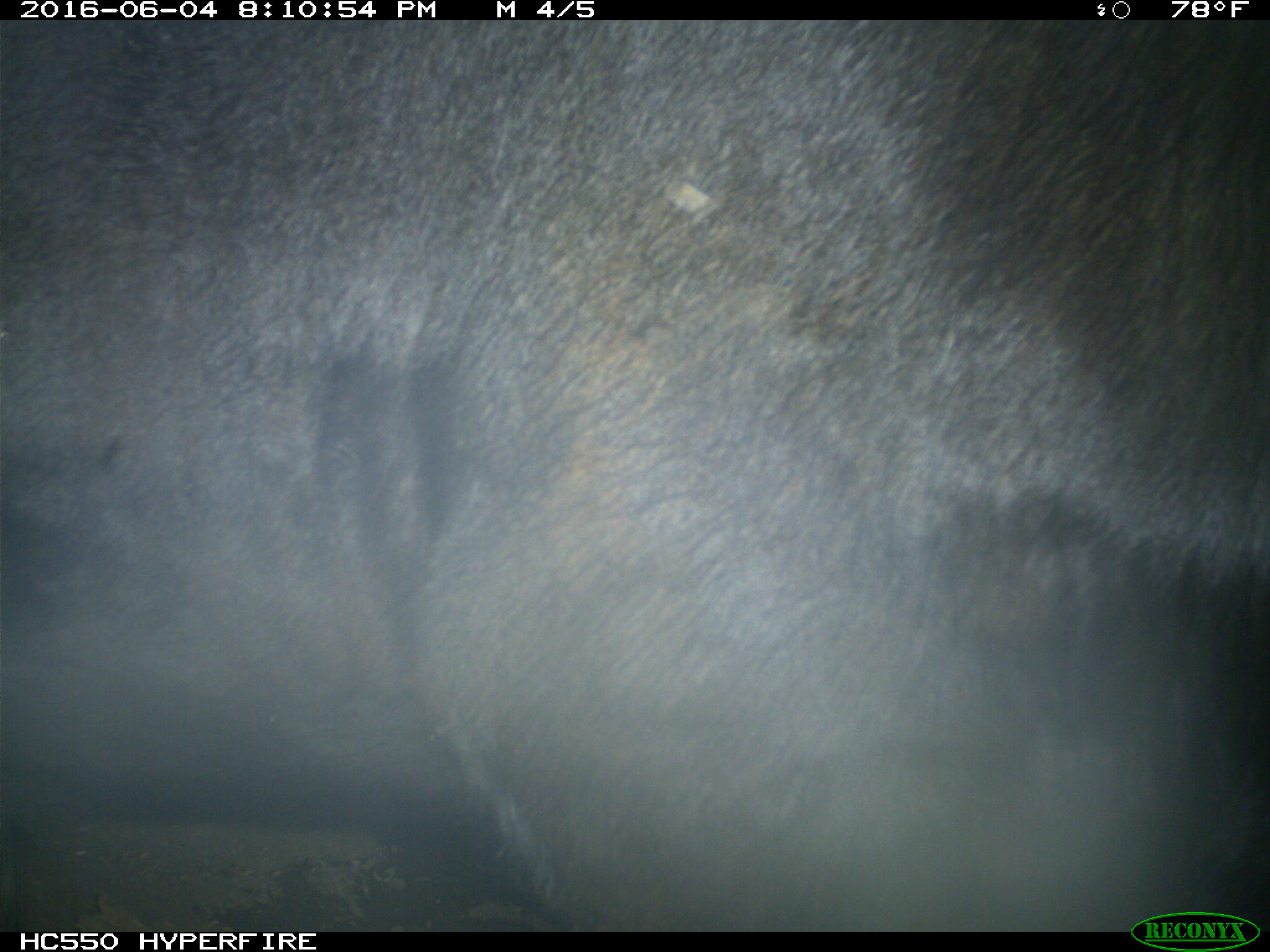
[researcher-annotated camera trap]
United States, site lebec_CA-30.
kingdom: Animalia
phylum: Chordata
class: Mammalia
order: Artiodactyla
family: Bovidae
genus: Bos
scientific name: Bos taurus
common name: domestic cow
Bos taurus (domestic cow).